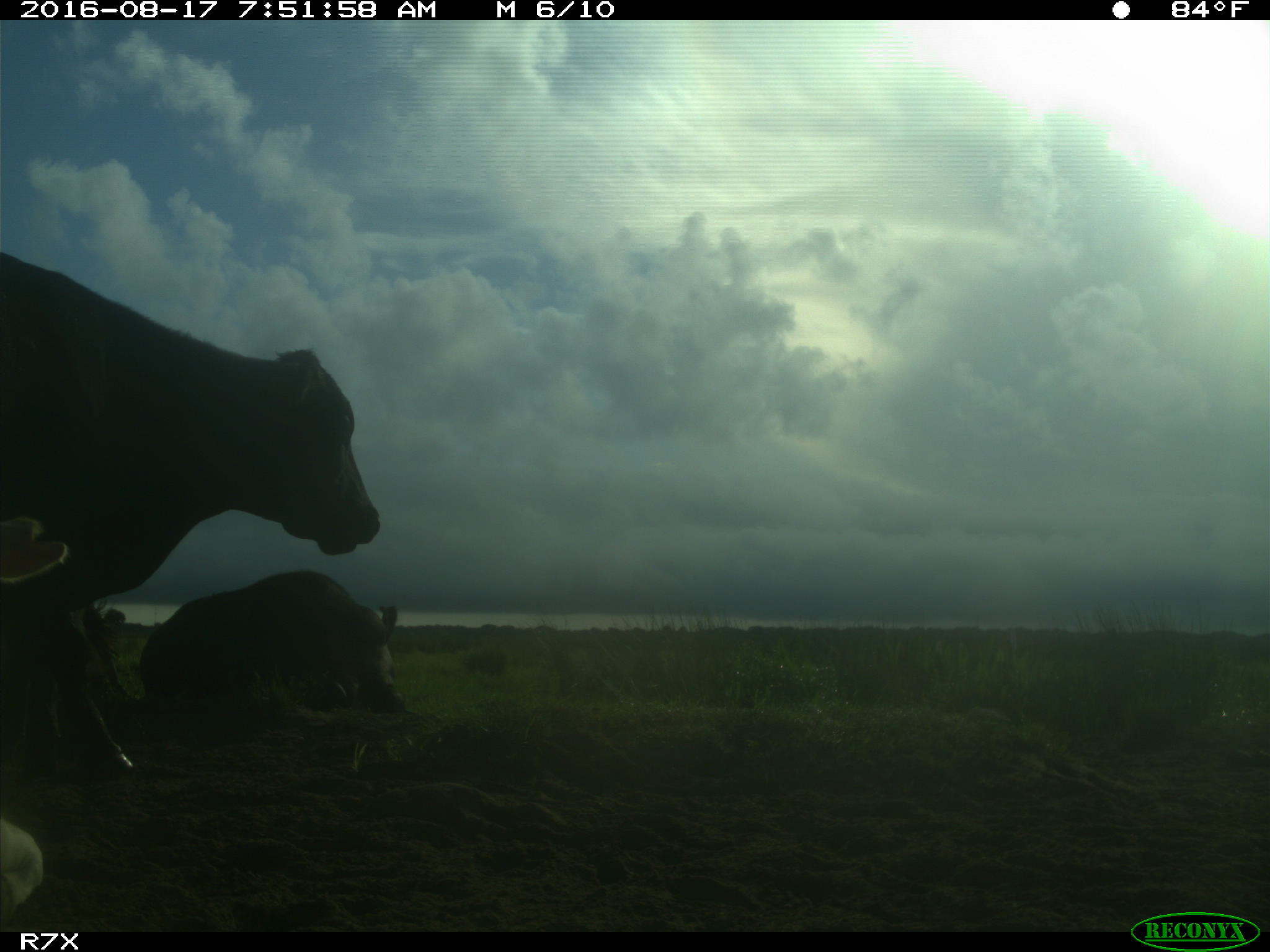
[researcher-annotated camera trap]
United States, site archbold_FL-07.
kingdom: Animalia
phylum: Chordata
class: Mammalia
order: Artiodactyla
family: Bovidae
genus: Bos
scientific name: Bos taurus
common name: domestic cow